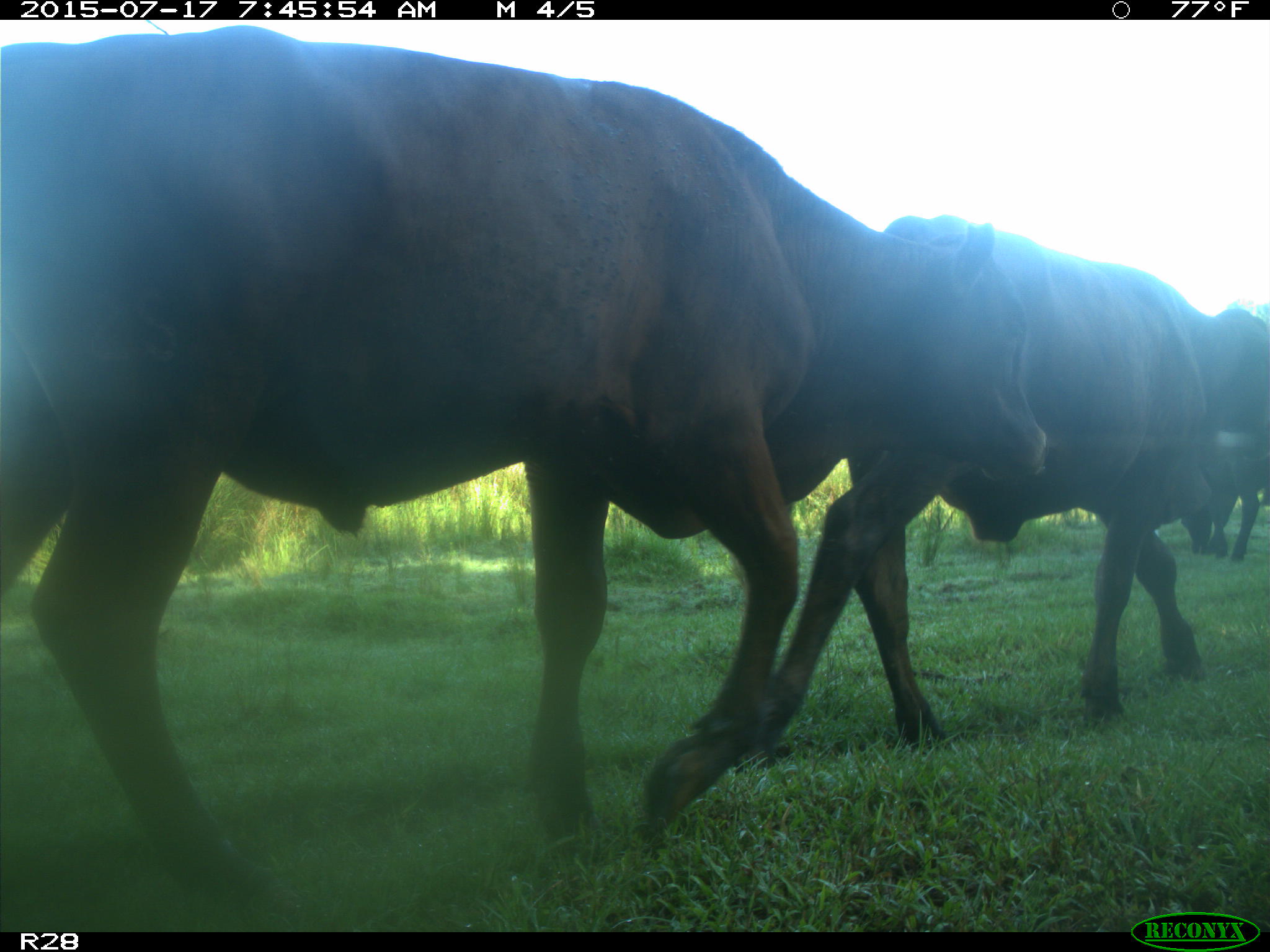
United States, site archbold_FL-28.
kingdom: Animalia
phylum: Chordata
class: Mammalia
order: Artiodactyla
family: Bovidae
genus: Bos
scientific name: Bos taurus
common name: domestic cow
Bos taurus (domestic cow).